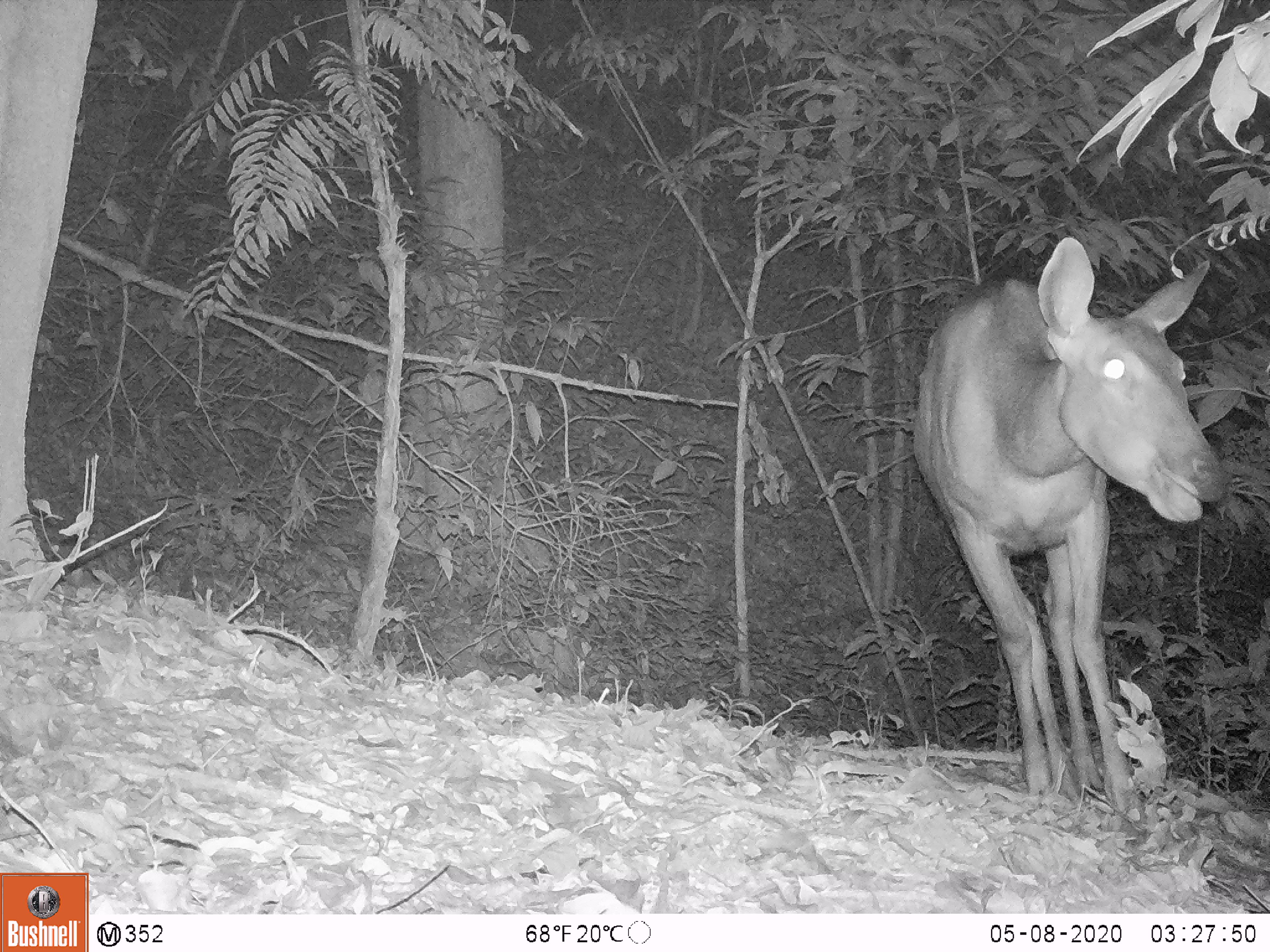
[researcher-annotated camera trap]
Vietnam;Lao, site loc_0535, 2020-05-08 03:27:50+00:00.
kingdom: Animalia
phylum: Chordata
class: Mammalia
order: Artiodactyla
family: Cervidae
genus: Rusa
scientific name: Rusa unicolor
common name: sambar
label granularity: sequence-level